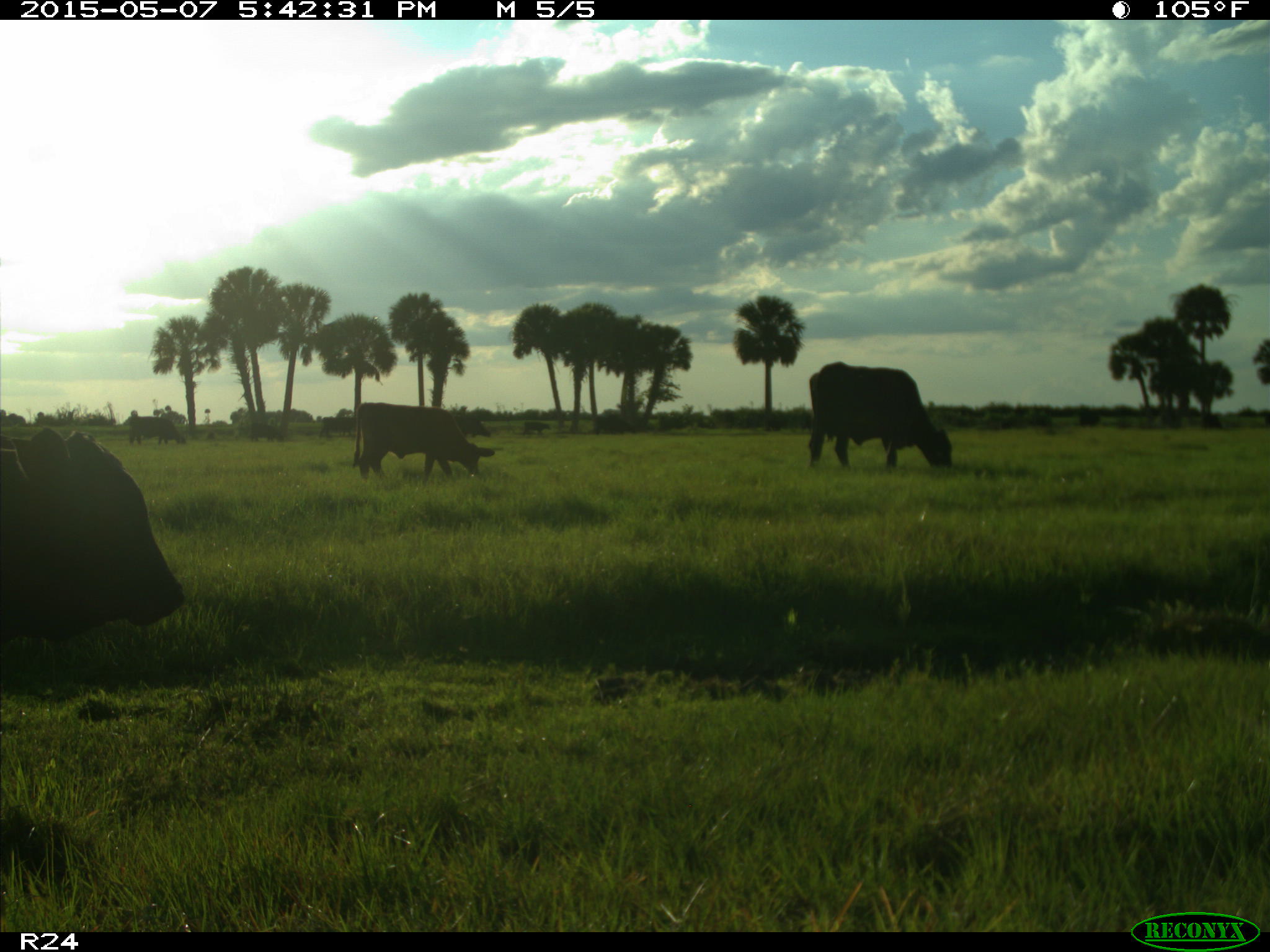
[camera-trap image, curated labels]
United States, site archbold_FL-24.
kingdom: Animalia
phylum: Chordata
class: Mammalia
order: Artiodactyla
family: Bovidae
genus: Bos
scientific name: Bos taurus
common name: domestic cow